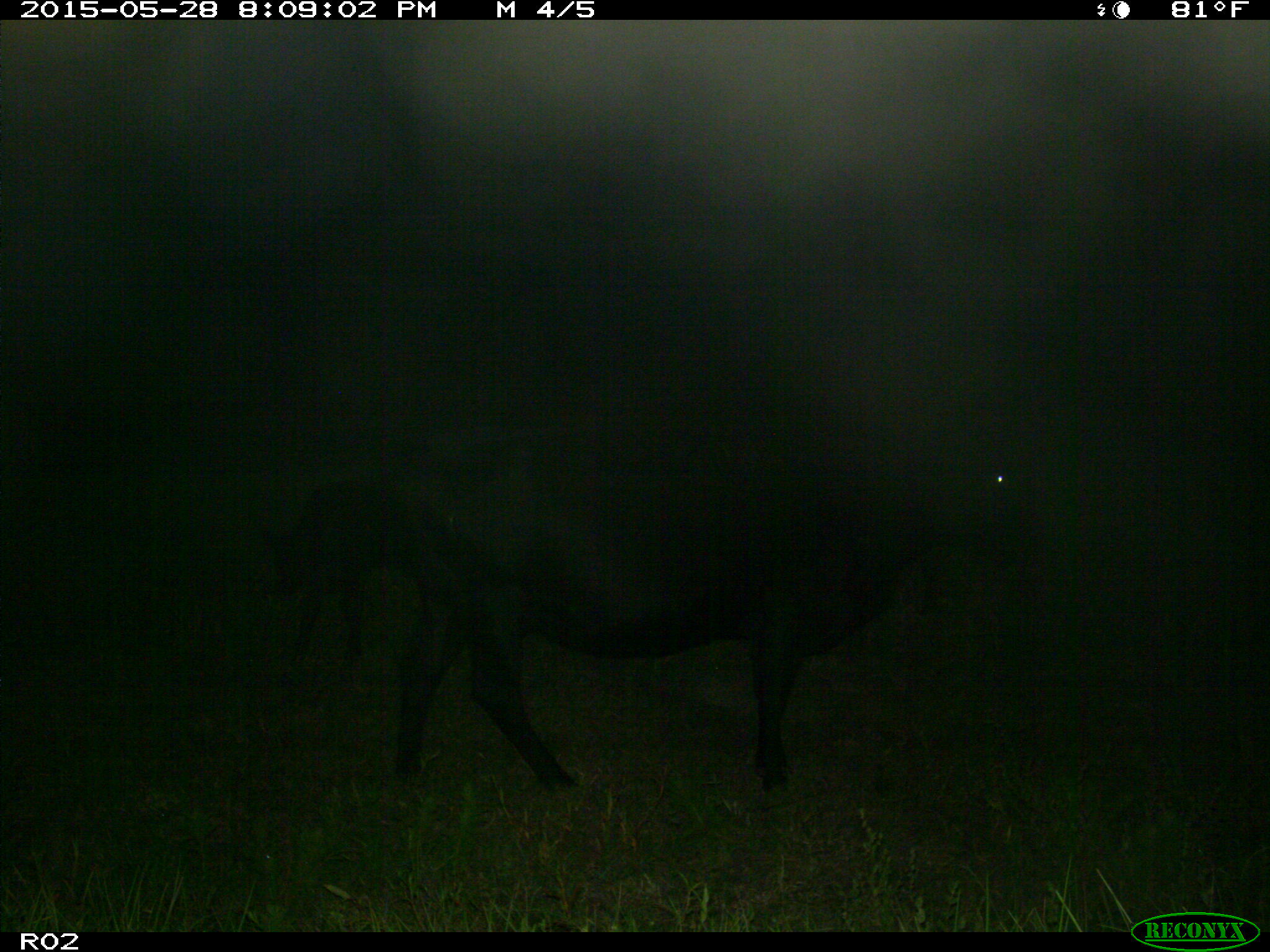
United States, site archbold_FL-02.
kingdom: Animalia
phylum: Chordata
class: Mammalia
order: Artiodactyla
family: Bovidae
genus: Bos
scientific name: Bos taurus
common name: domestic cow